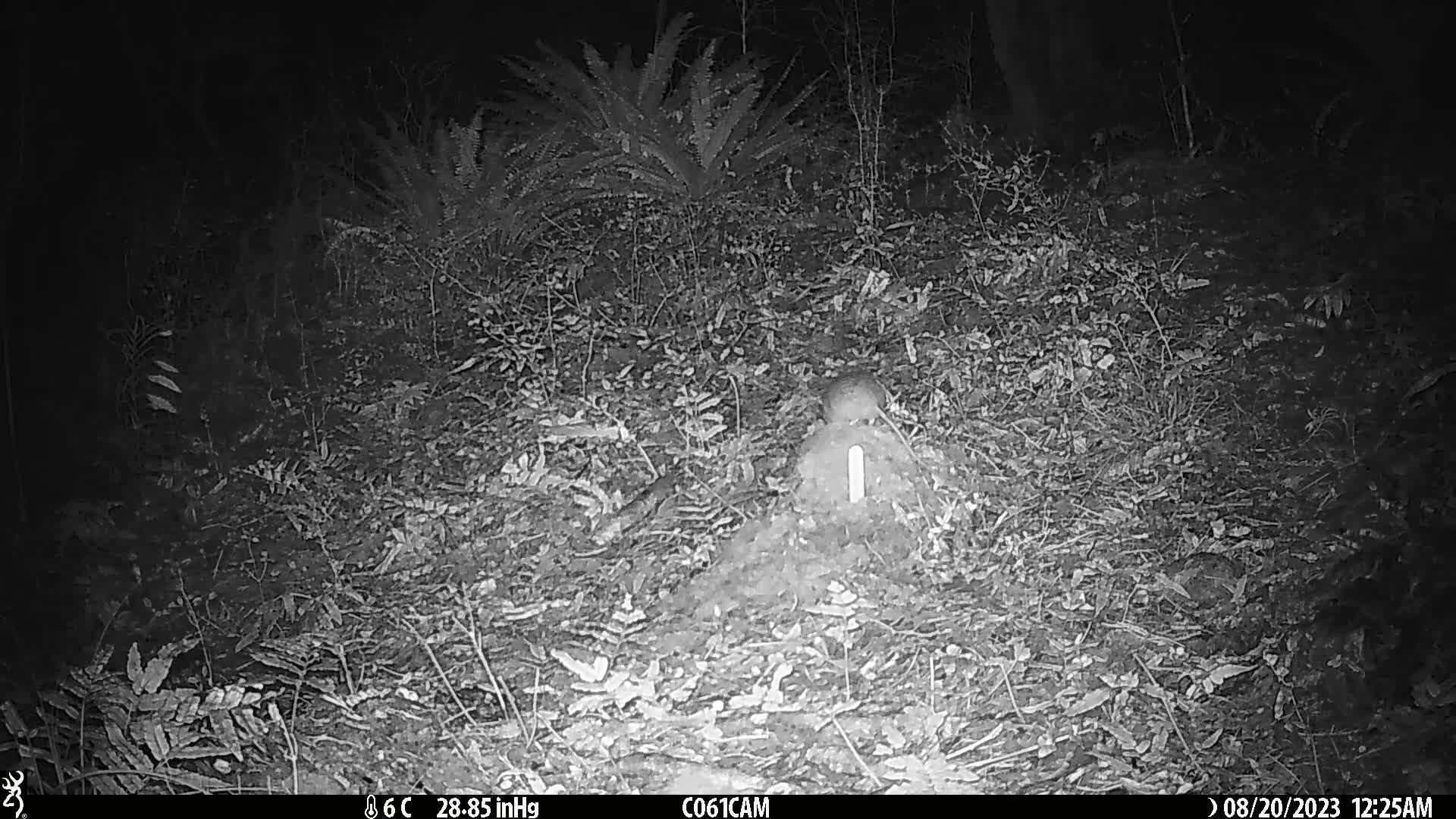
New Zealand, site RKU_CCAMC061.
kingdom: Animalia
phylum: Chordata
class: Mammalia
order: Rodentia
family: Muridae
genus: Rattus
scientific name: Rattus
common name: rat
Rat (Rattus).